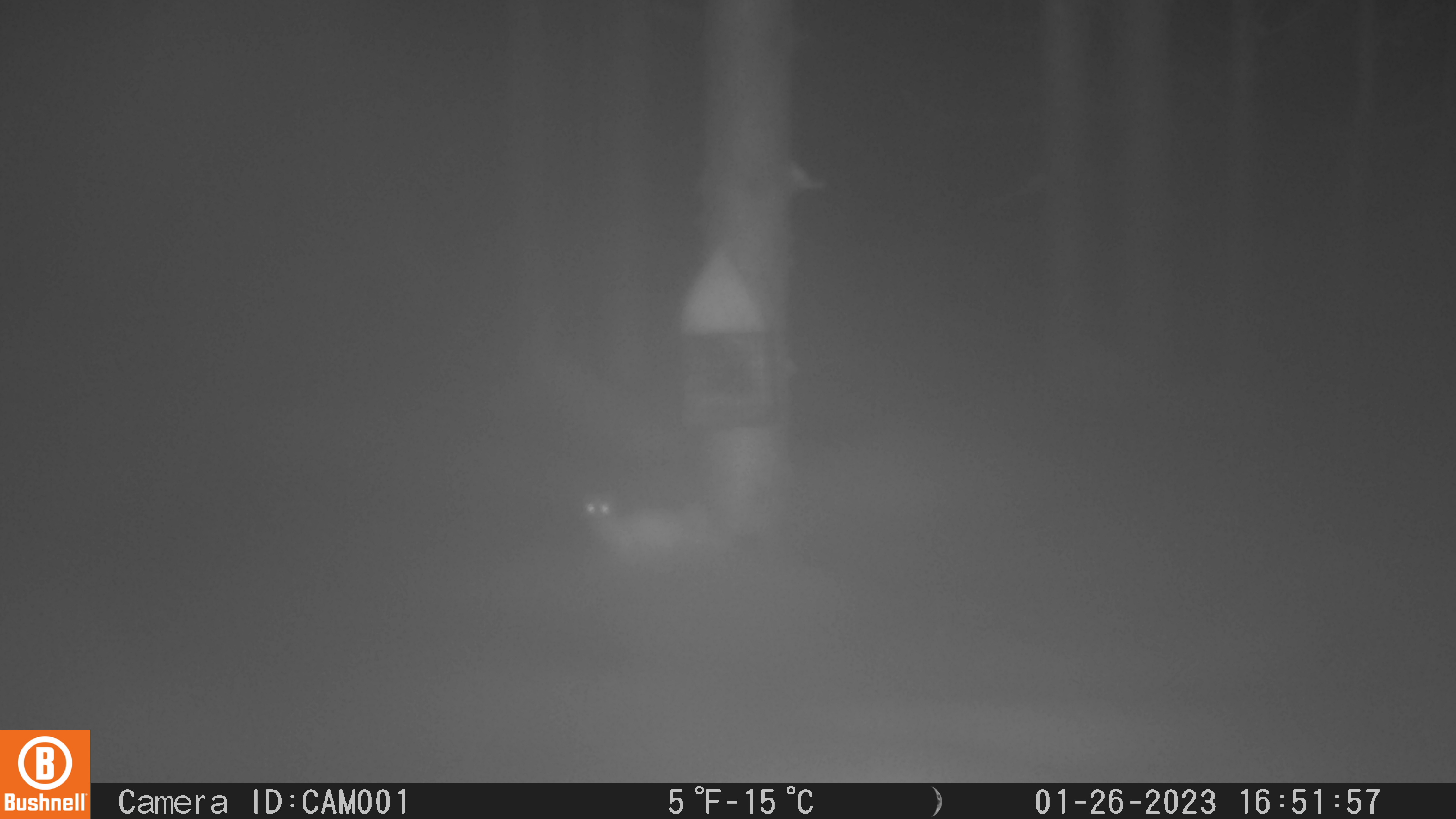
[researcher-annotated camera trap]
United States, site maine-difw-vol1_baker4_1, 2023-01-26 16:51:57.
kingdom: Animalia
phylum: Chordata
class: Mammalia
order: Carnivora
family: Mustelidae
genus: Mustela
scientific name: Mustela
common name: weasel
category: weasel sp.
Weasel sp. (weasel) (Mustela).